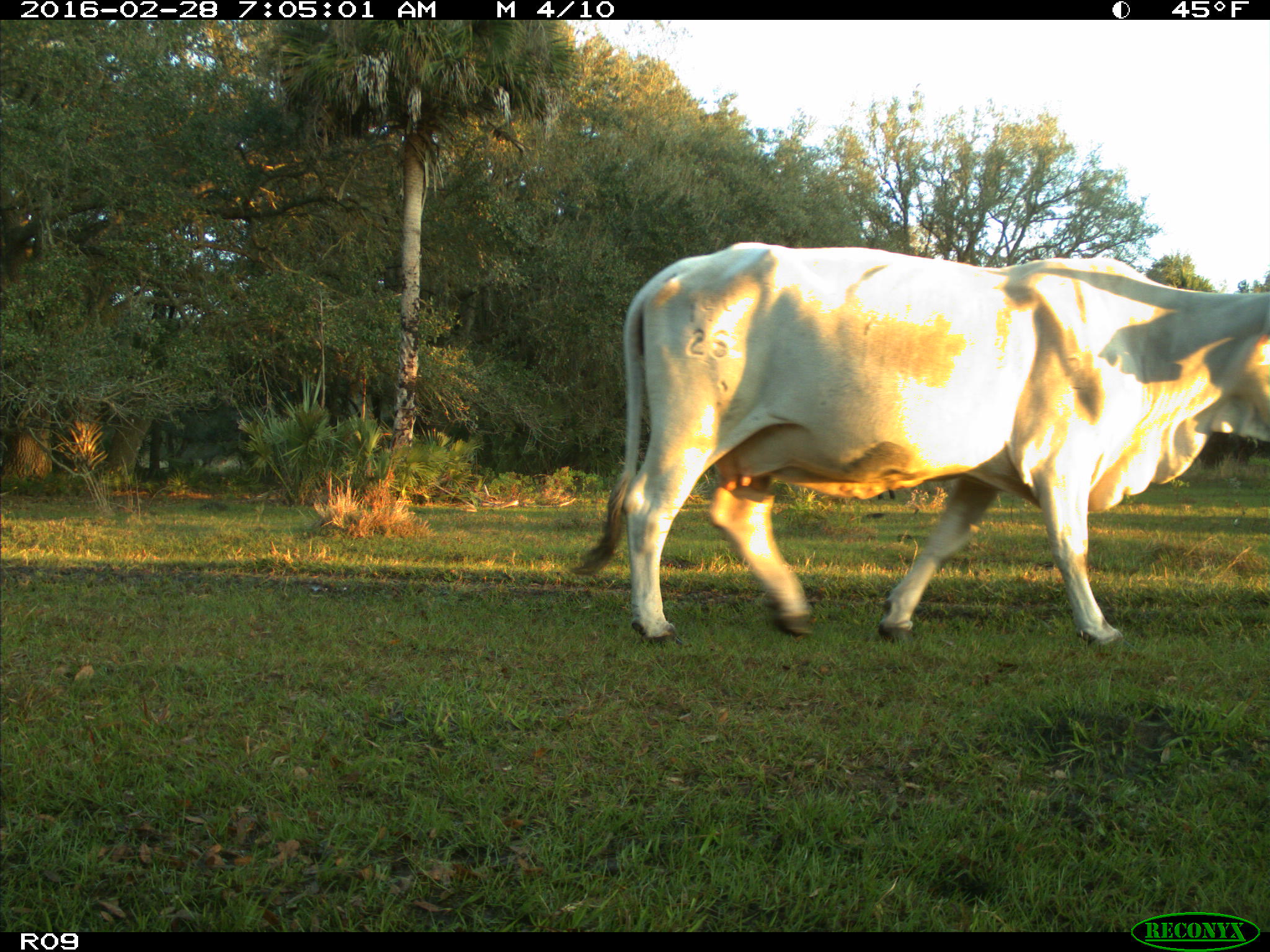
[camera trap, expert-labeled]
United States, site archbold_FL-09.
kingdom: Animalia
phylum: Chordata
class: Mammalia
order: Artiodactyla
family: Bovidae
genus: Bos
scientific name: Bos taurus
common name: domestic cow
Bos taurus (domestic cow).